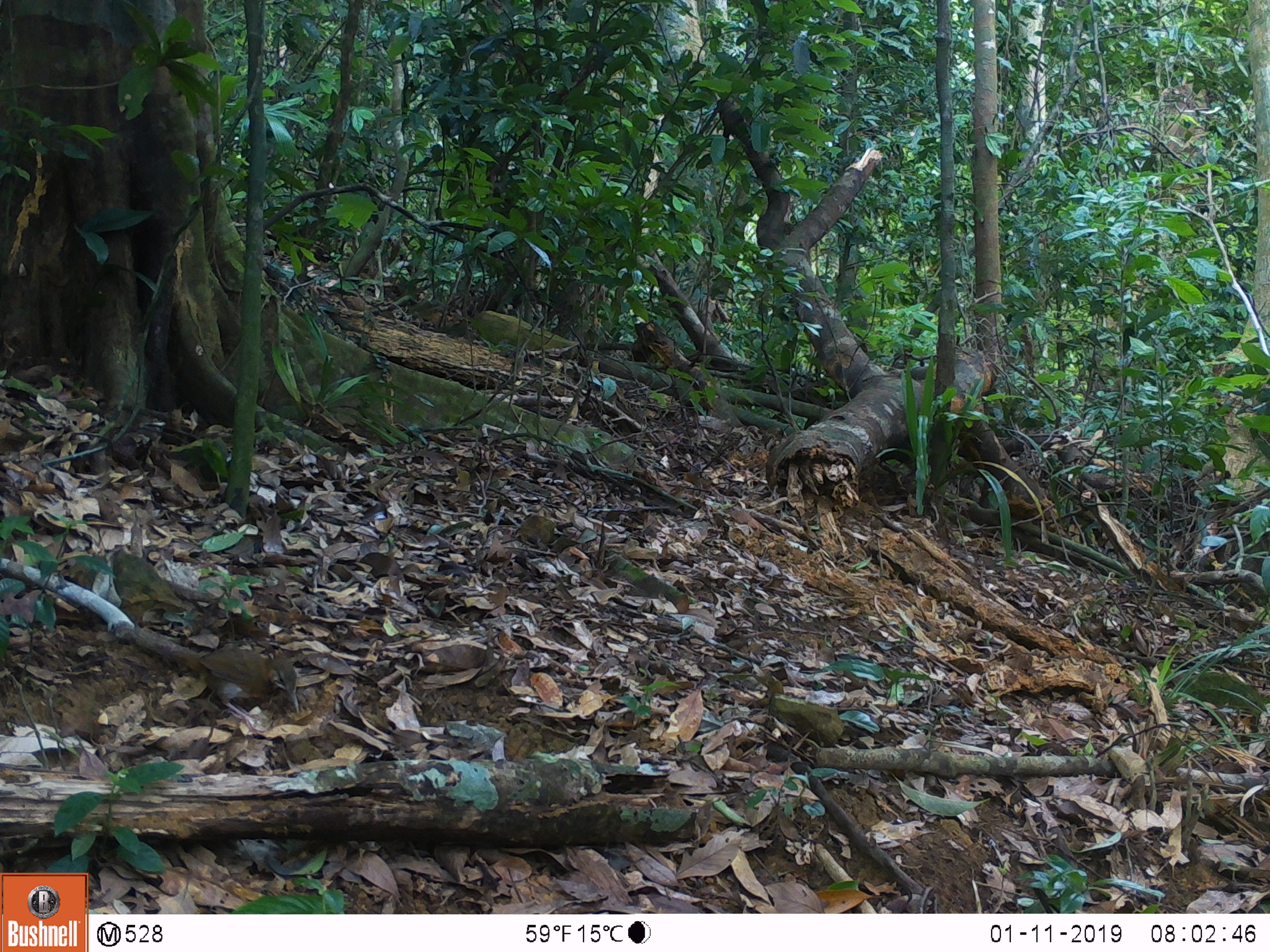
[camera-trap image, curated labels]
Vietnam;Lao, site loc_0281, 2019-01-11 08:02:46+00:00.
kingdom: Animalia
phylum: Chordata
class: Aves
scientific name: Aves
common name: bird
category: unidentified bird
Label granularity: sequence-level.